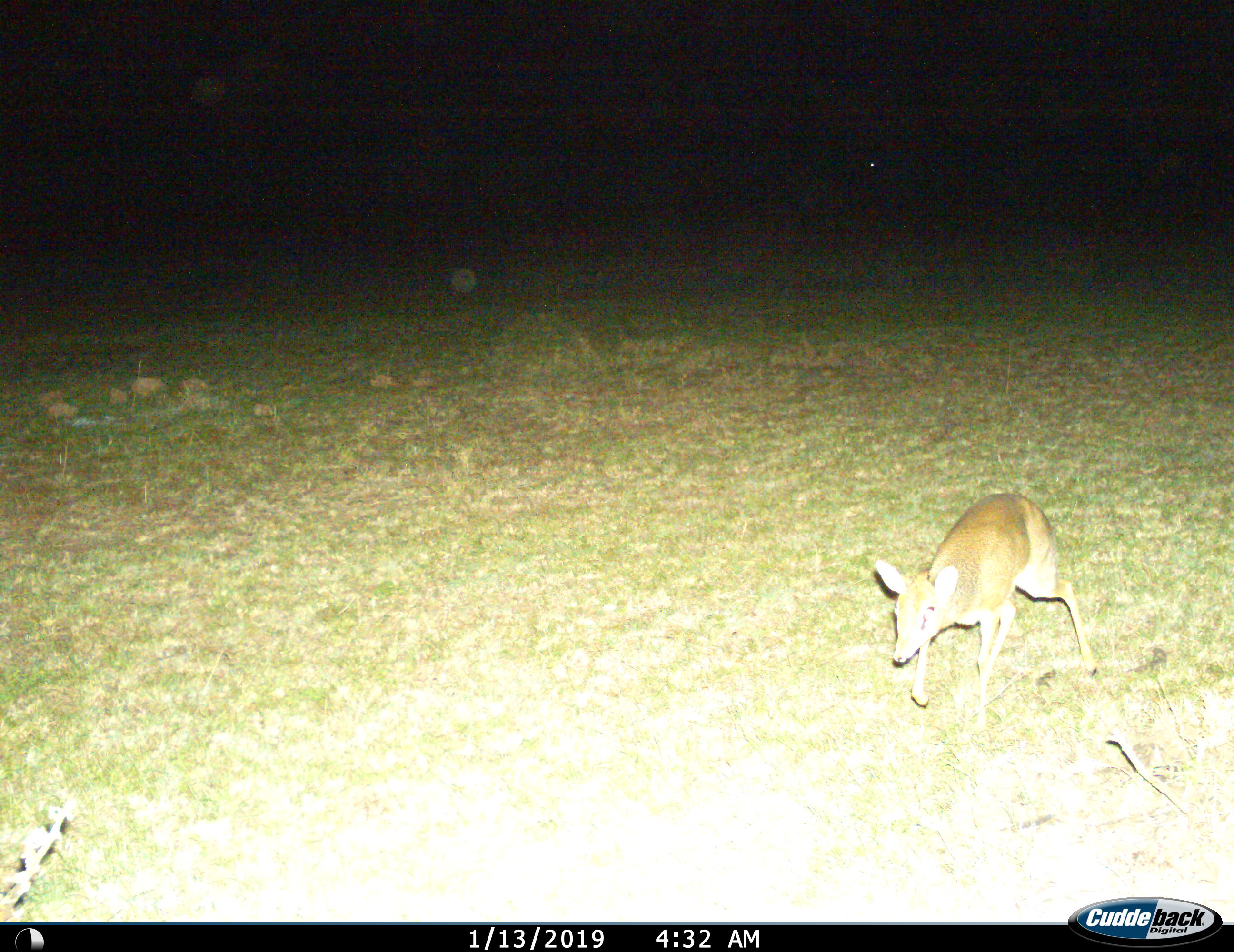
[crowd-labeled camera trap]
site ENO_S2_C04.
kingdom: Animalia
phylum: Chordata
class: Mammalia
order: Artiodactyla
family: Bovidae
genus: Madoqua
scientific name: Madoqua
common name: dik-dik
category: dikdik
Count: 1.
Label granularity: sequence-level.